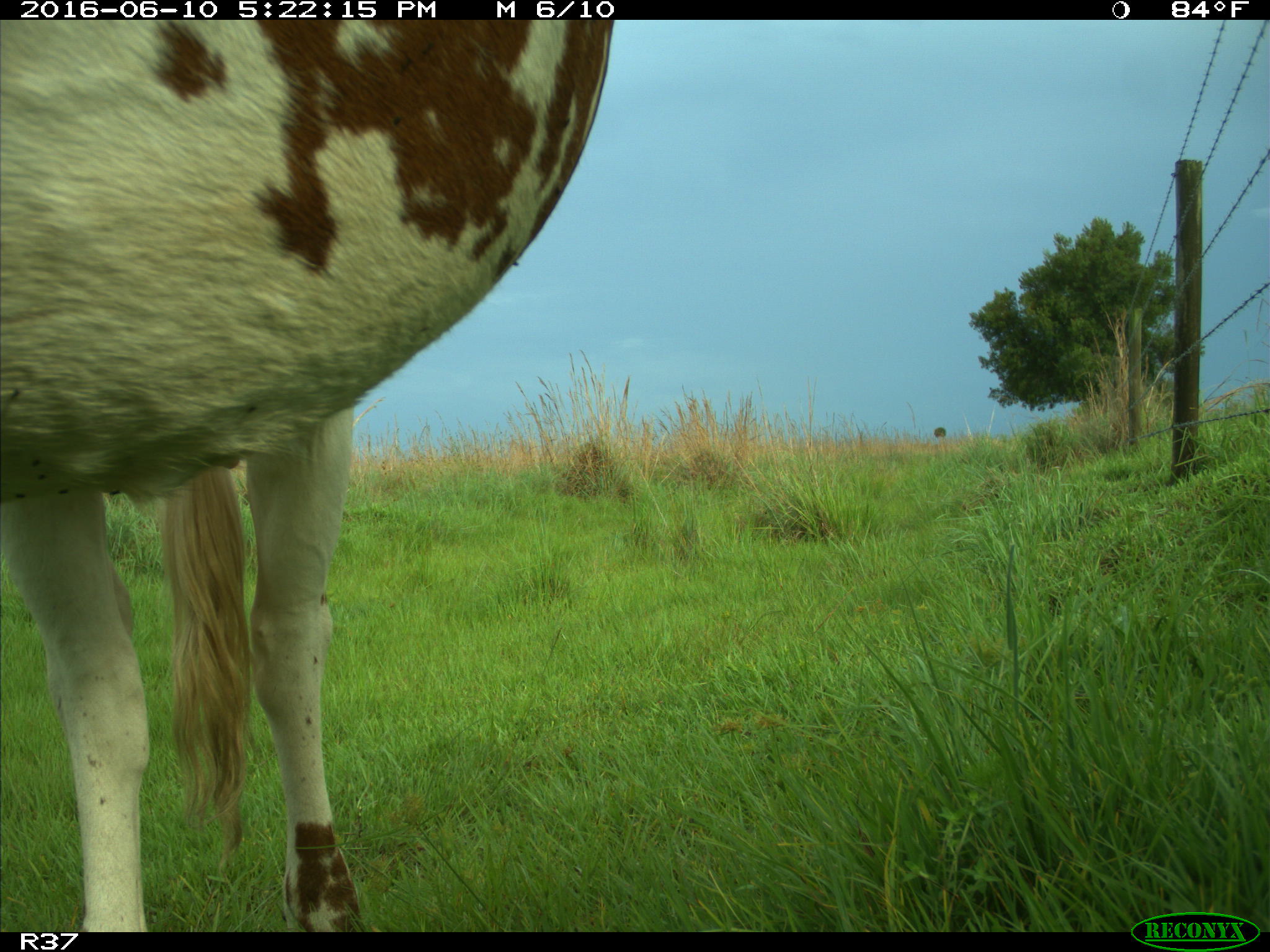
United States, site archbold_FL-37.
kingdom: Animalia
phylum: Chordata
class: Mammalia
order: Artiodactyla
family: Bovidae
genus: Bos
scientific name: Bos taurus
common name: domestic cow